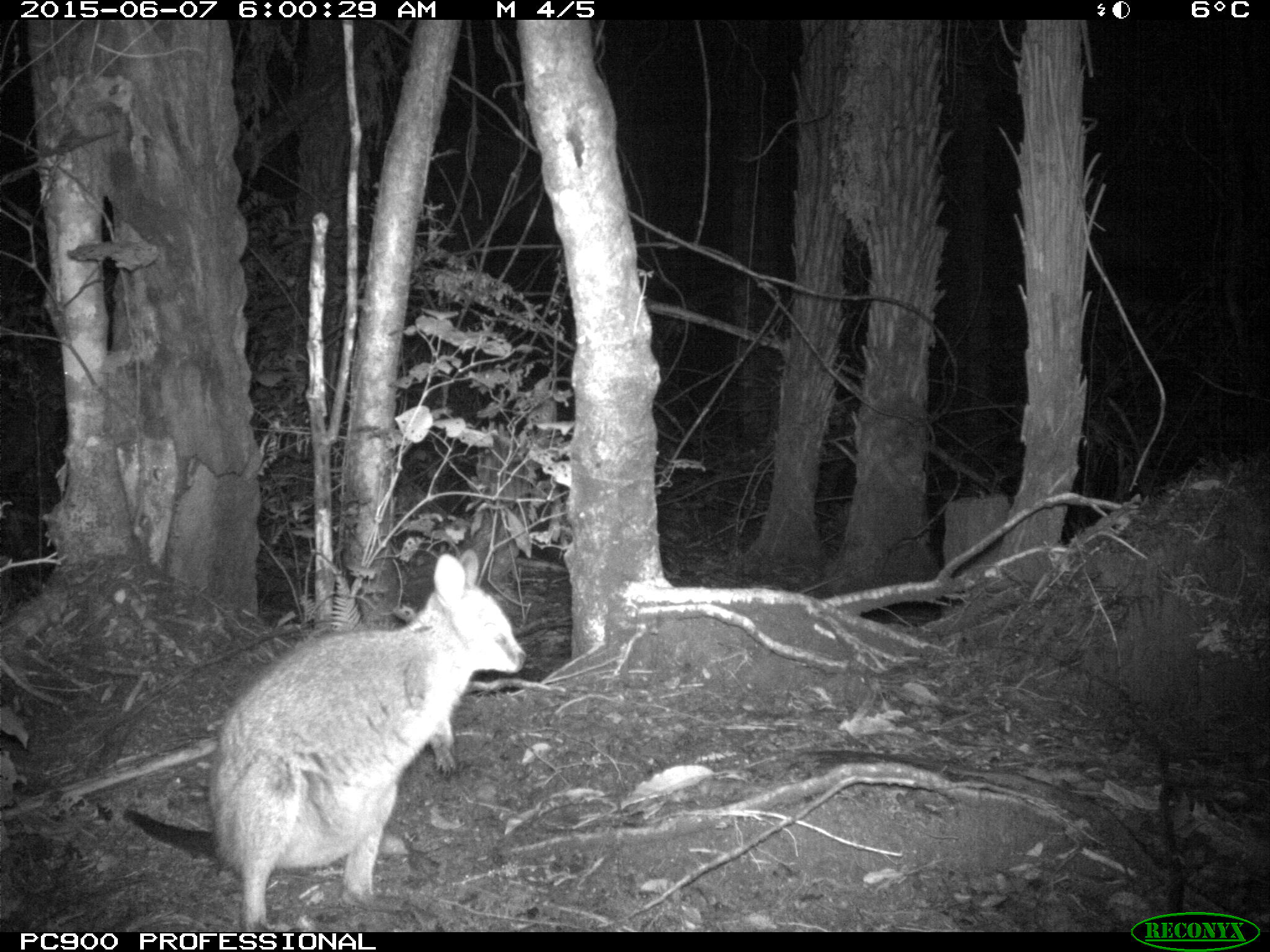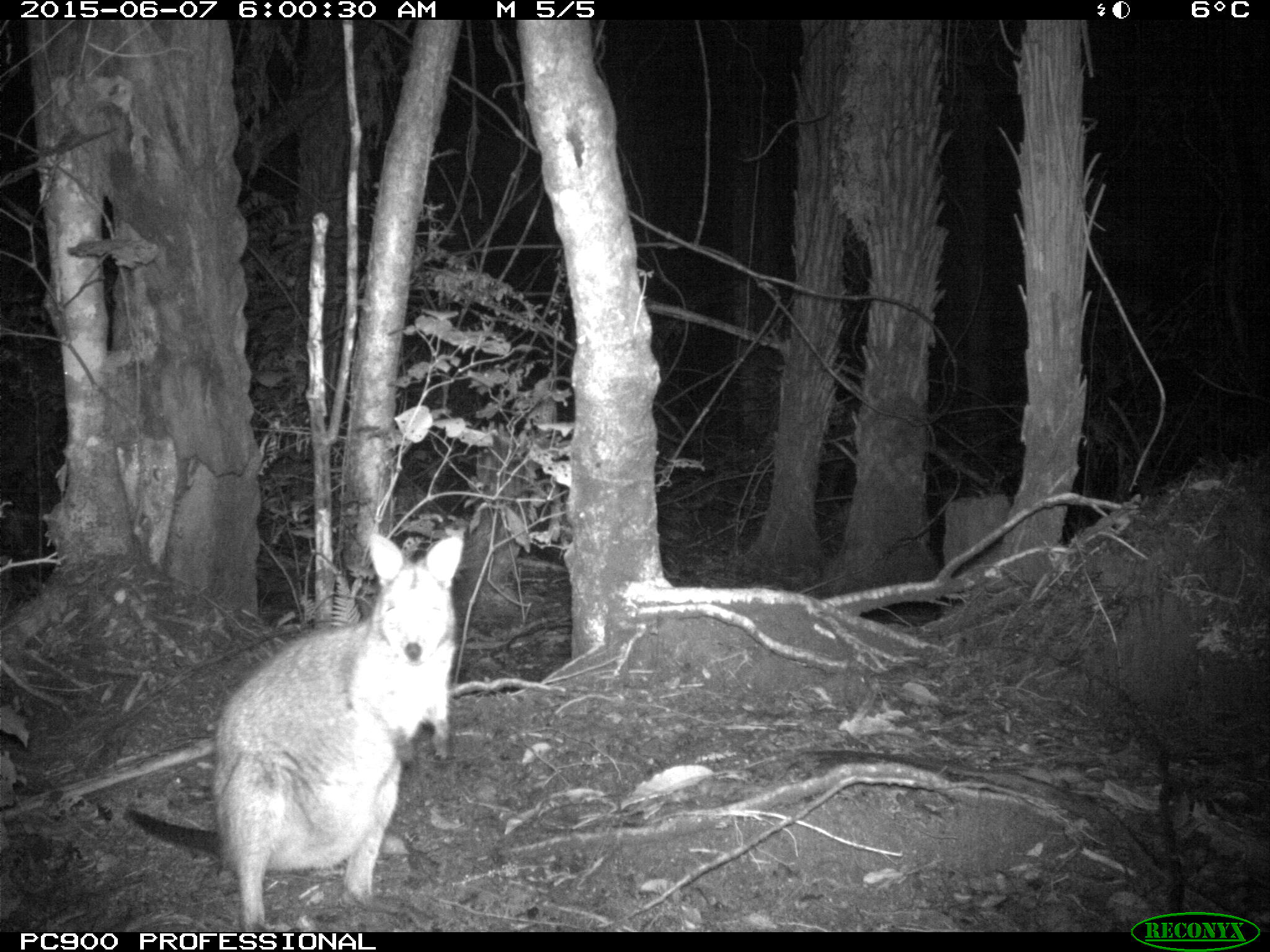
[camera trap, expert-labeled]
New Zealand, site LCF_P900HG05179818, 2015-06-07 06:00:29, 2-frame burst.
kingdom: Animalia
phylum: Chordata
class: Mammalia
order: Diprotodontia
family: Macropodidae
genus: Notamacropus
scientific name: Notamacropus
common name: wallaby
Wallaby (Notamacropus).